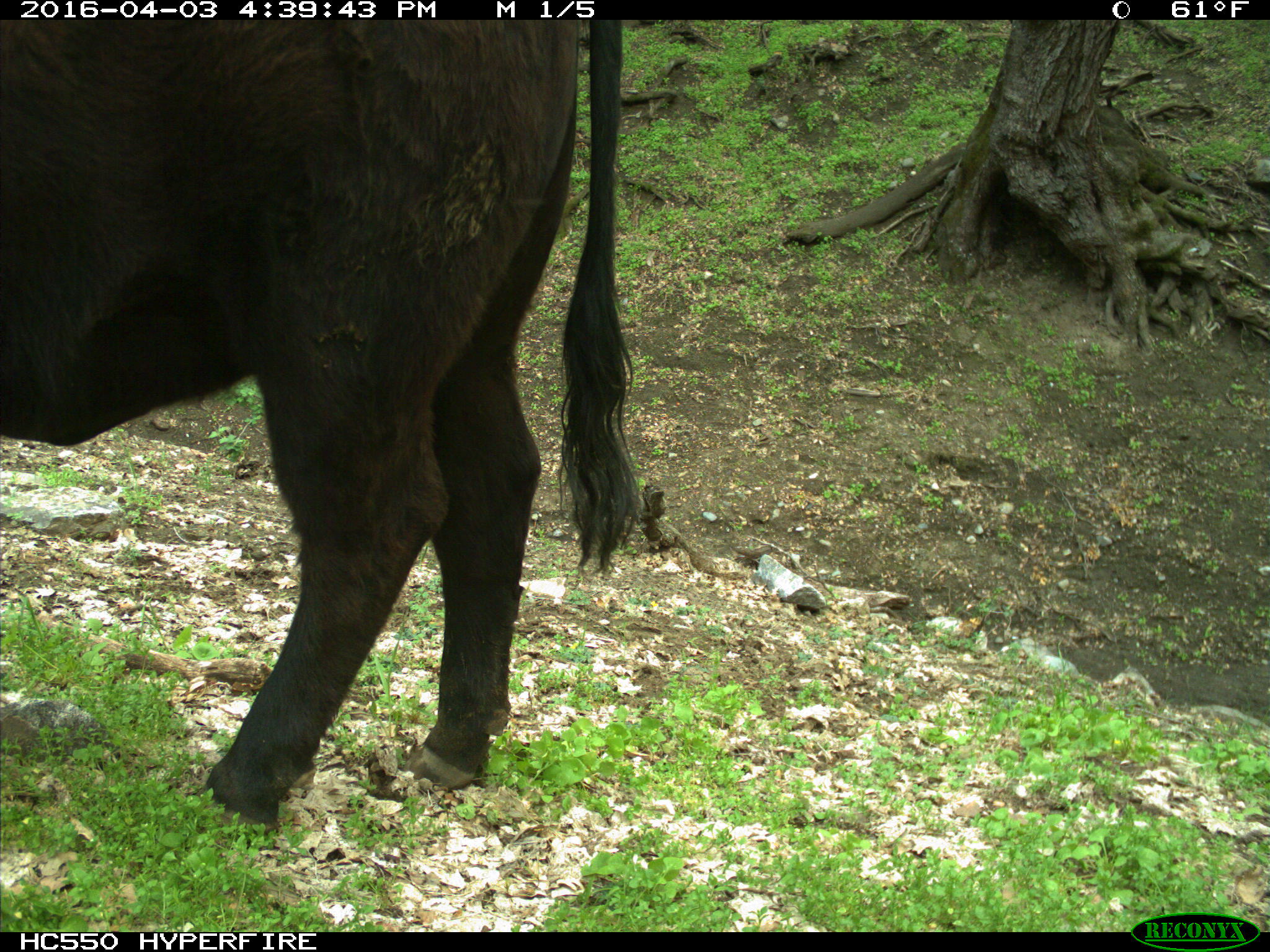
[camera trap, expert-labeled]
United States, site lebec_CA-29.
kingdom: Animalia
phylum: Chordata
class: Mammalia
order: Artiodactyla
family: Bovidae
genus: Bos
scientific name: Bos taurus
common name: domestic cow